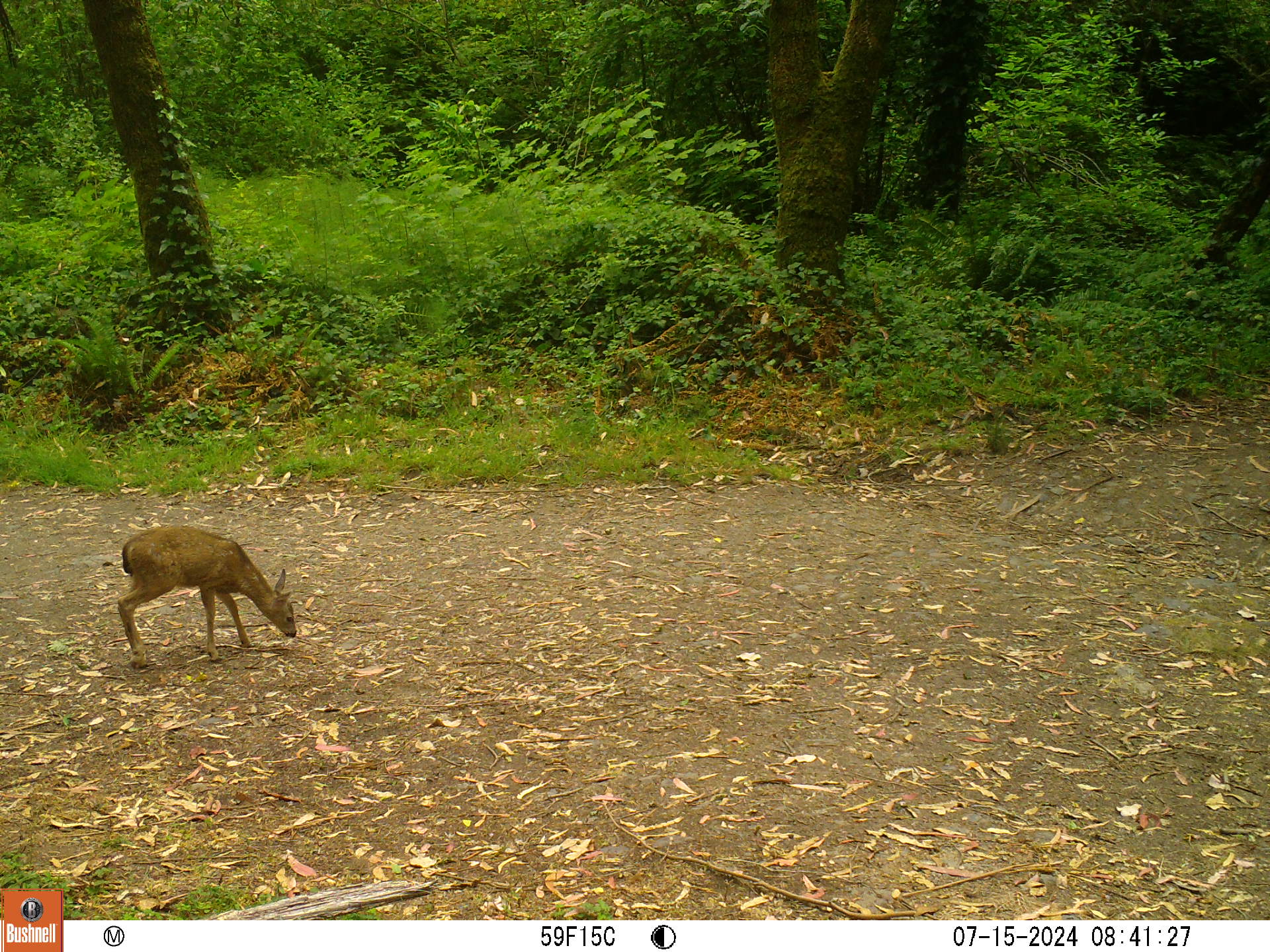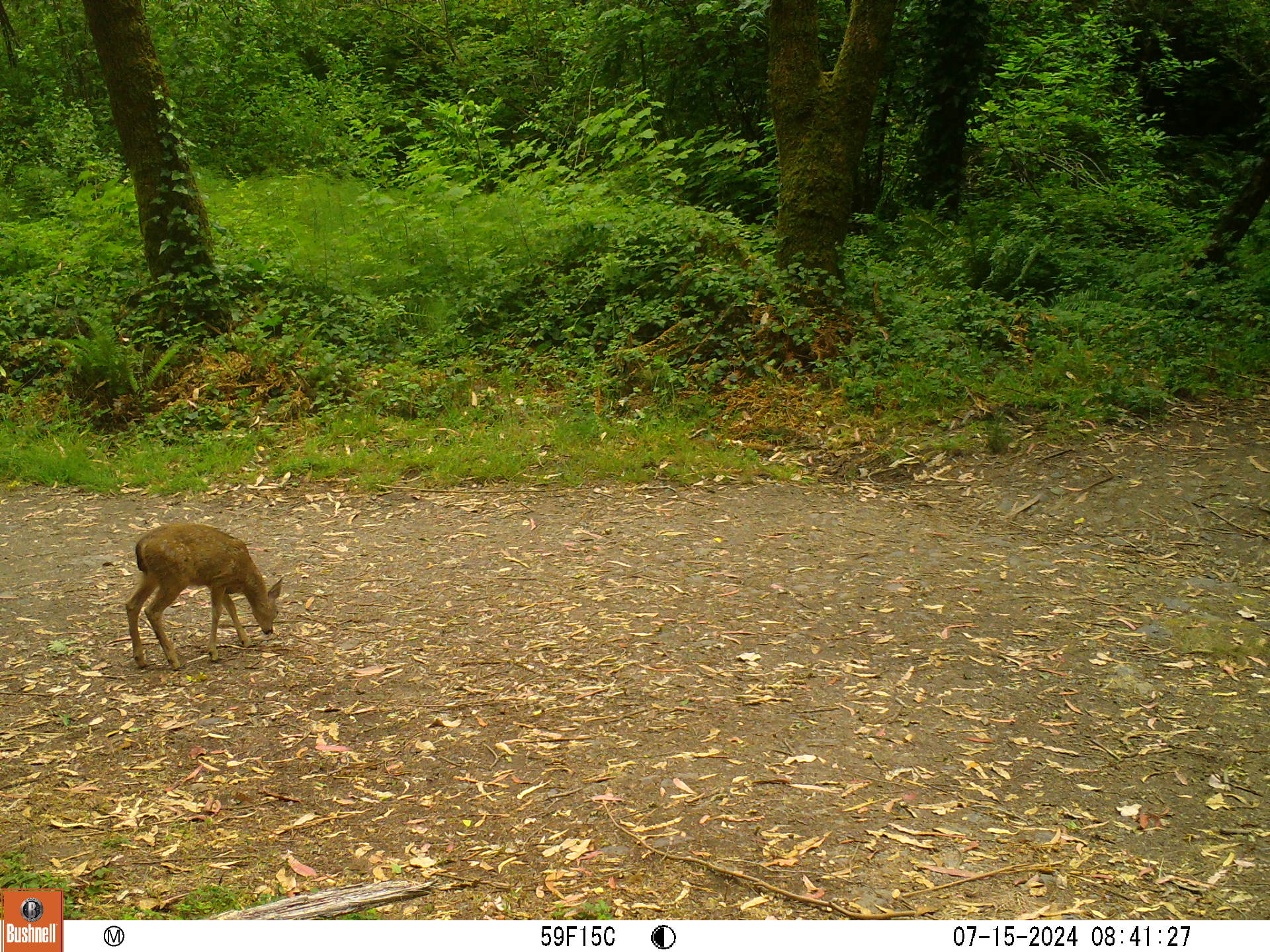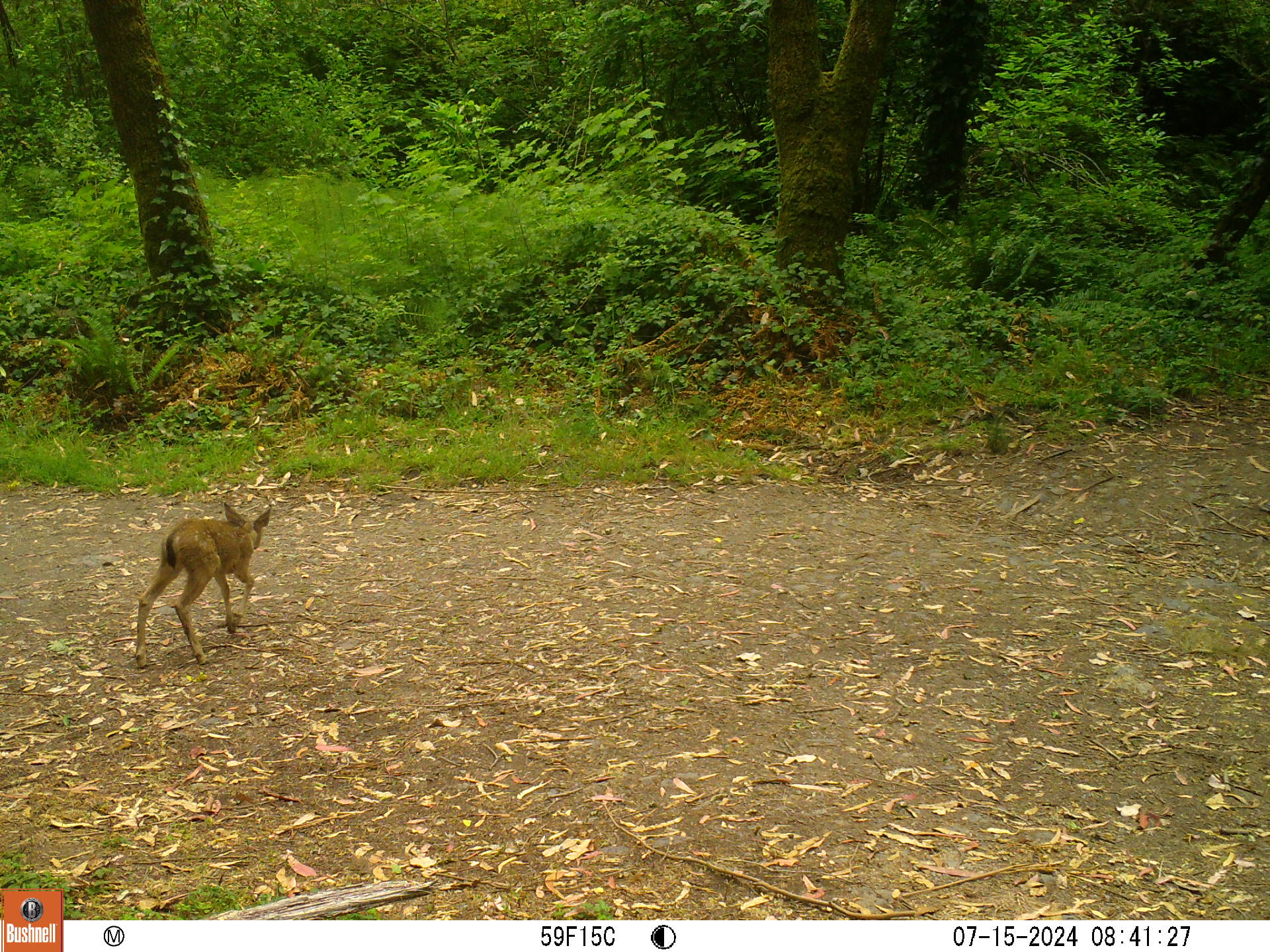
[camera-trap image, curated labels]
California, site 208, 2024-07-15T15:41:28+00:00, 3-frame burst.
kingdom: Animalia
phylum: Chordata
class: Mammalia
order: Artiodactyla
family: Cervidae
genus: Odocoileus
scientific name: Odocoileus hemionus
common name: mule deer